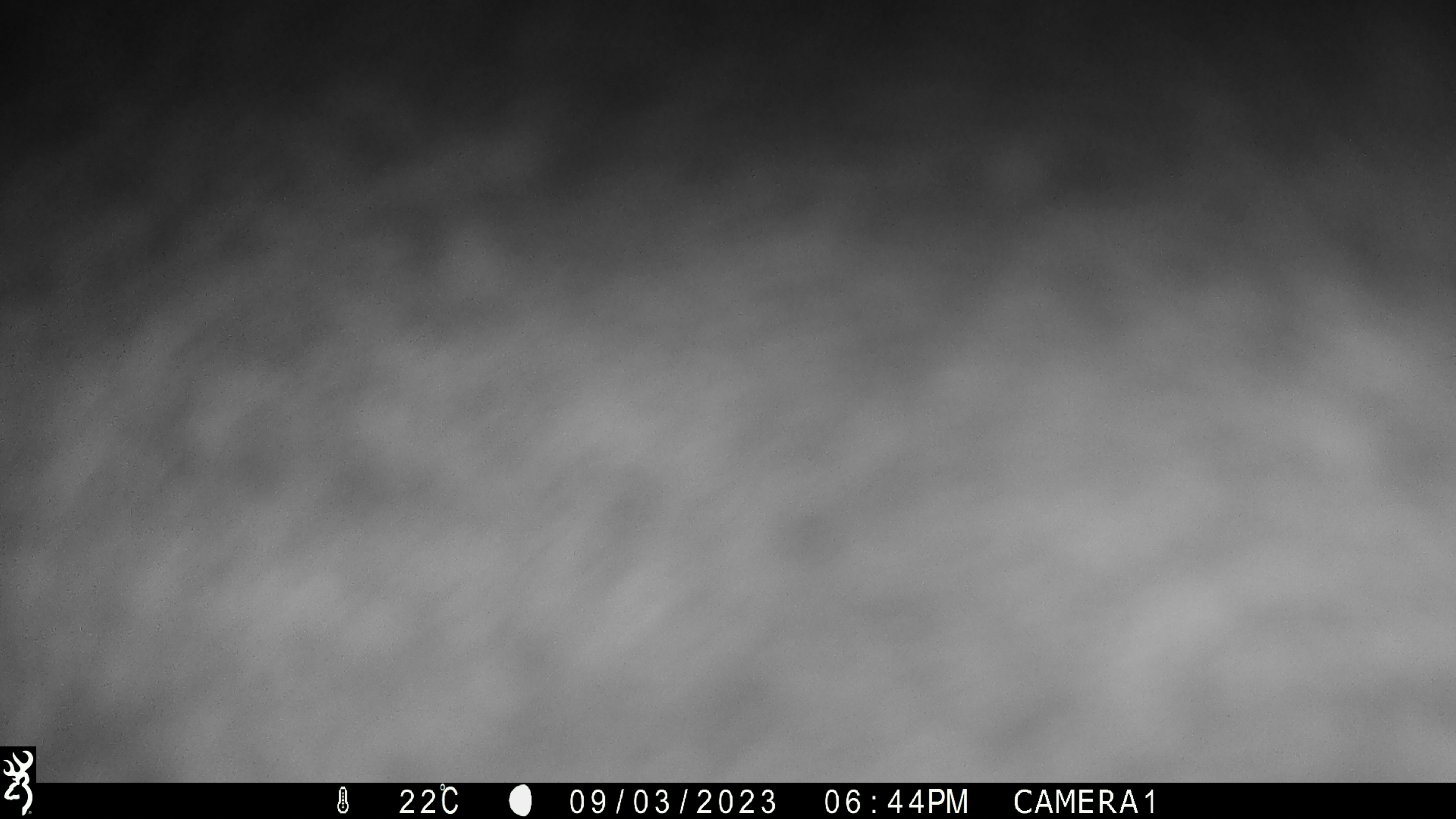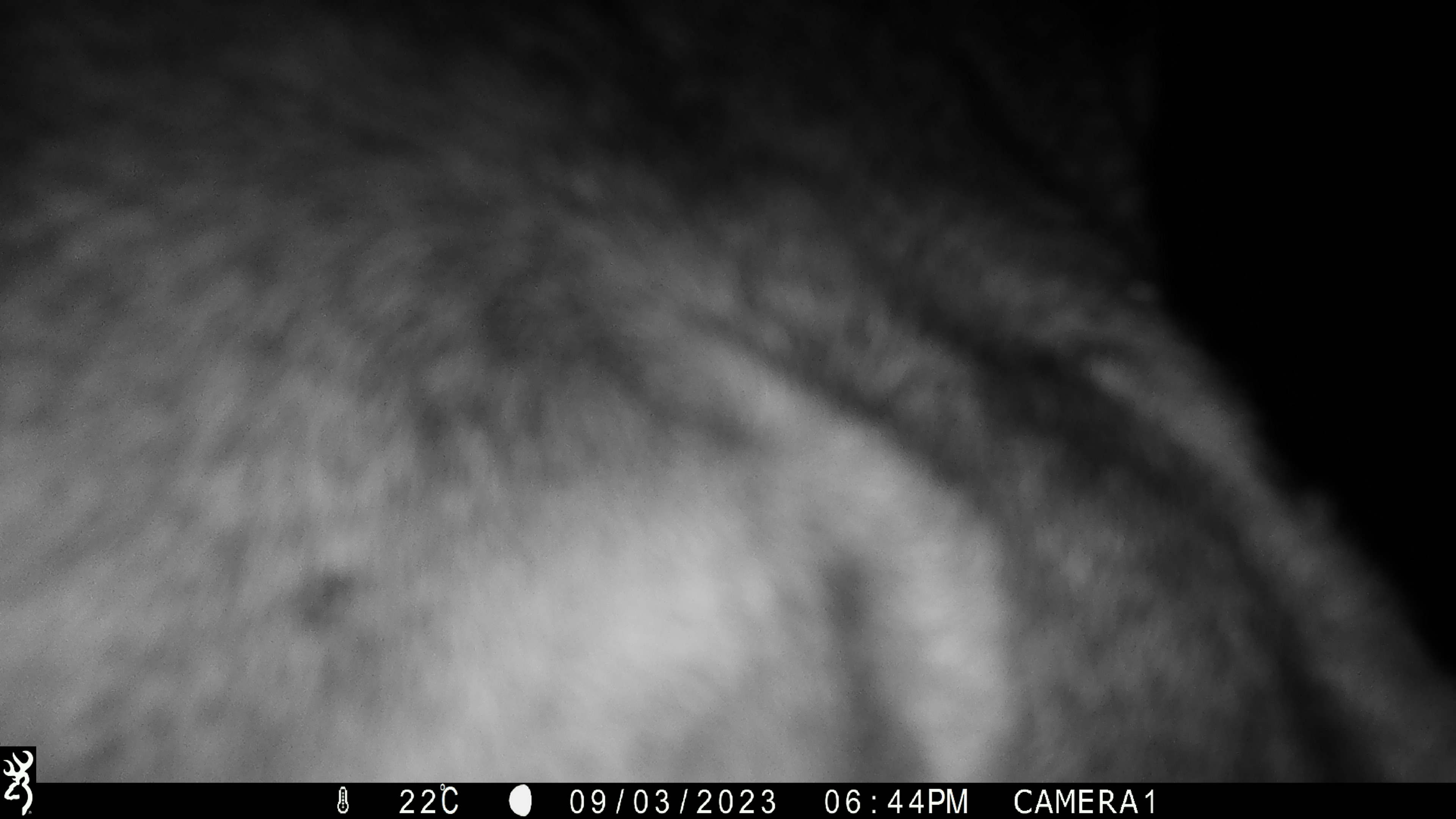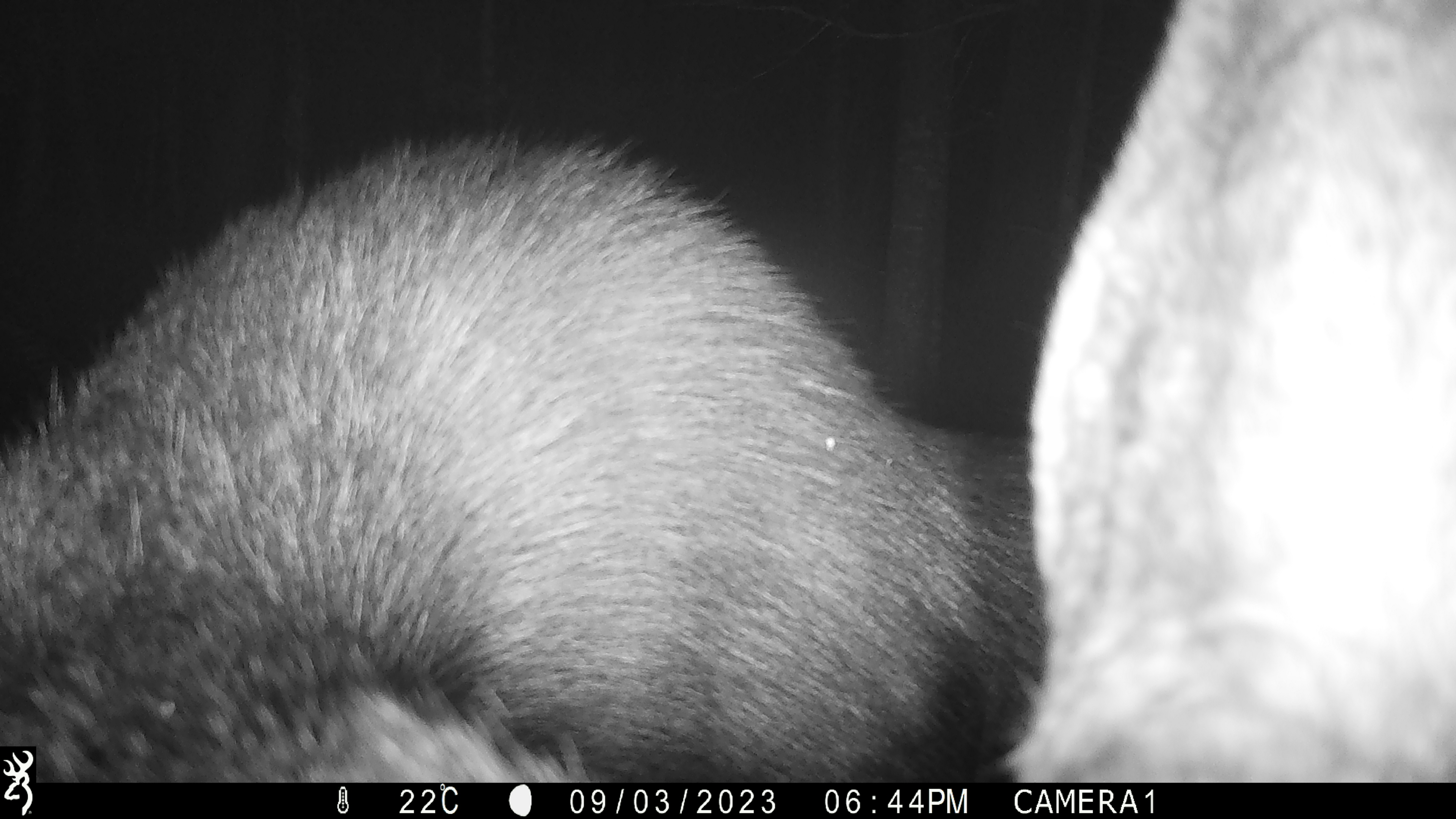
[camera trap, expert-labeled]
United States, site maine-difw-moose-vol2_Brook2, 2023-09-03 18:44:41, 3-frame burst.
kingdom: Animalia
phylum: Chordata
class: Mammalia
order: Artiodactyla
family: Cervidae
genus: Alces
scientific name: Alces alces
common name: moose